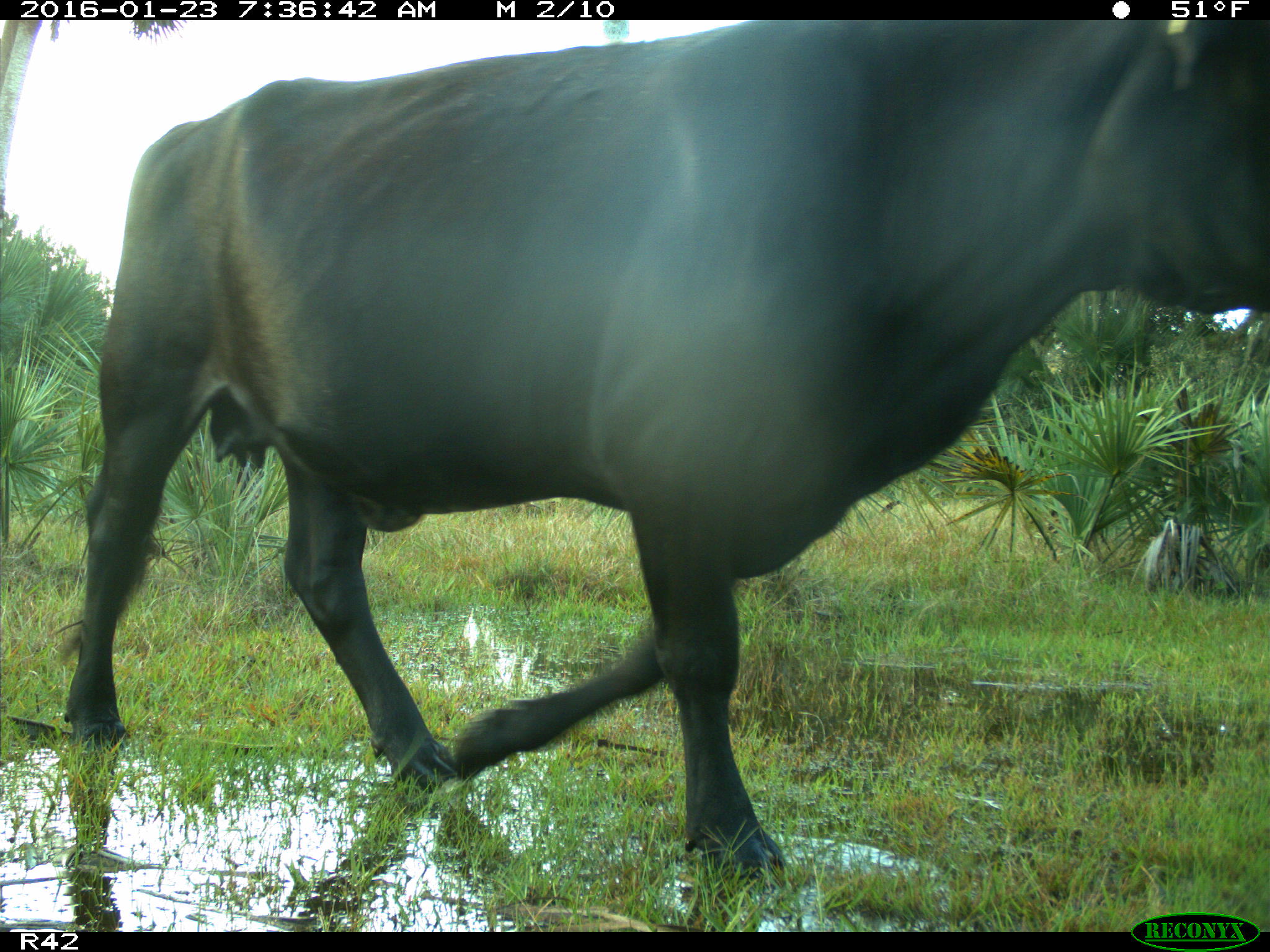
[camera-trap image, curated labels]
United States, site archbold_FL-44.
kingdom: Animalia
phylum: Chordata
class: Mammalia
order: Artiodactyla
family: Bovidae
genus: Bos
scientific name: Bos taurus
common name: domestic cow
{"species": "Bos taurus (domestic cow)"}